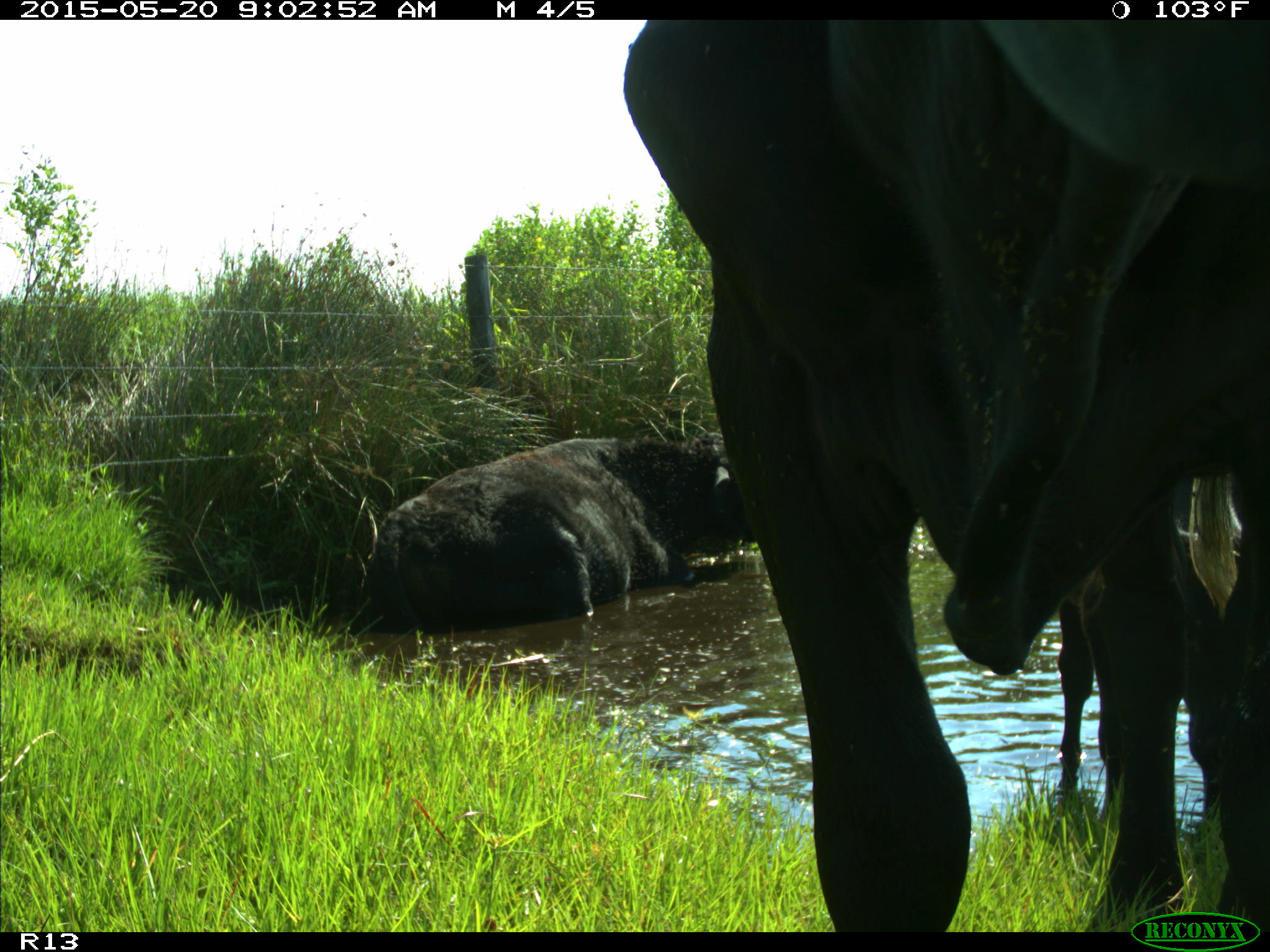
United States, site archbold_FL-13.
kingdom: Animalia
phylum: Chordata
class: Mammalia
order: Artiodactyla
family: Bovidae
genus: Bos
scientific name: Bos taurus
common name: domestic cow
Bos taurus (domestic cow).